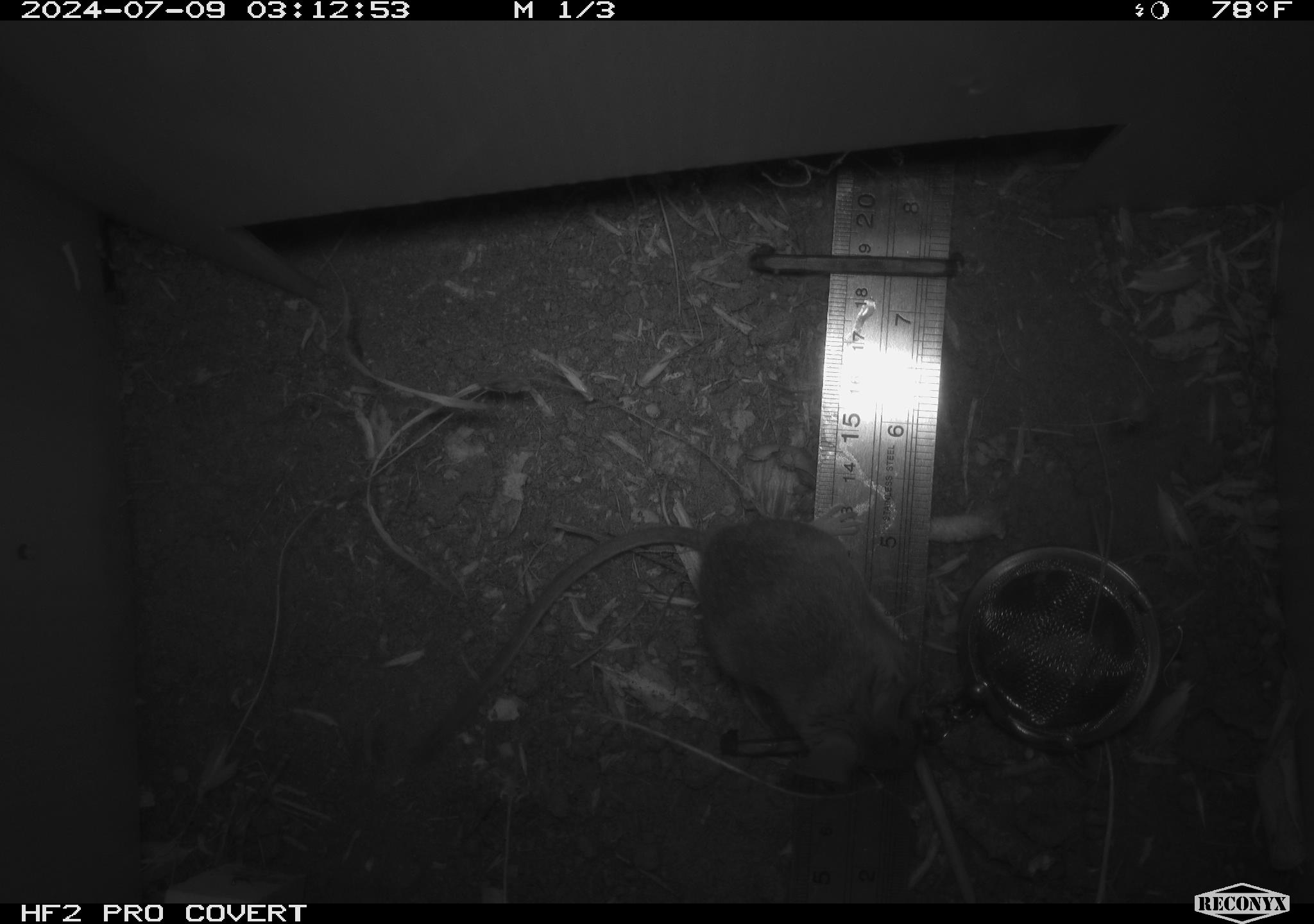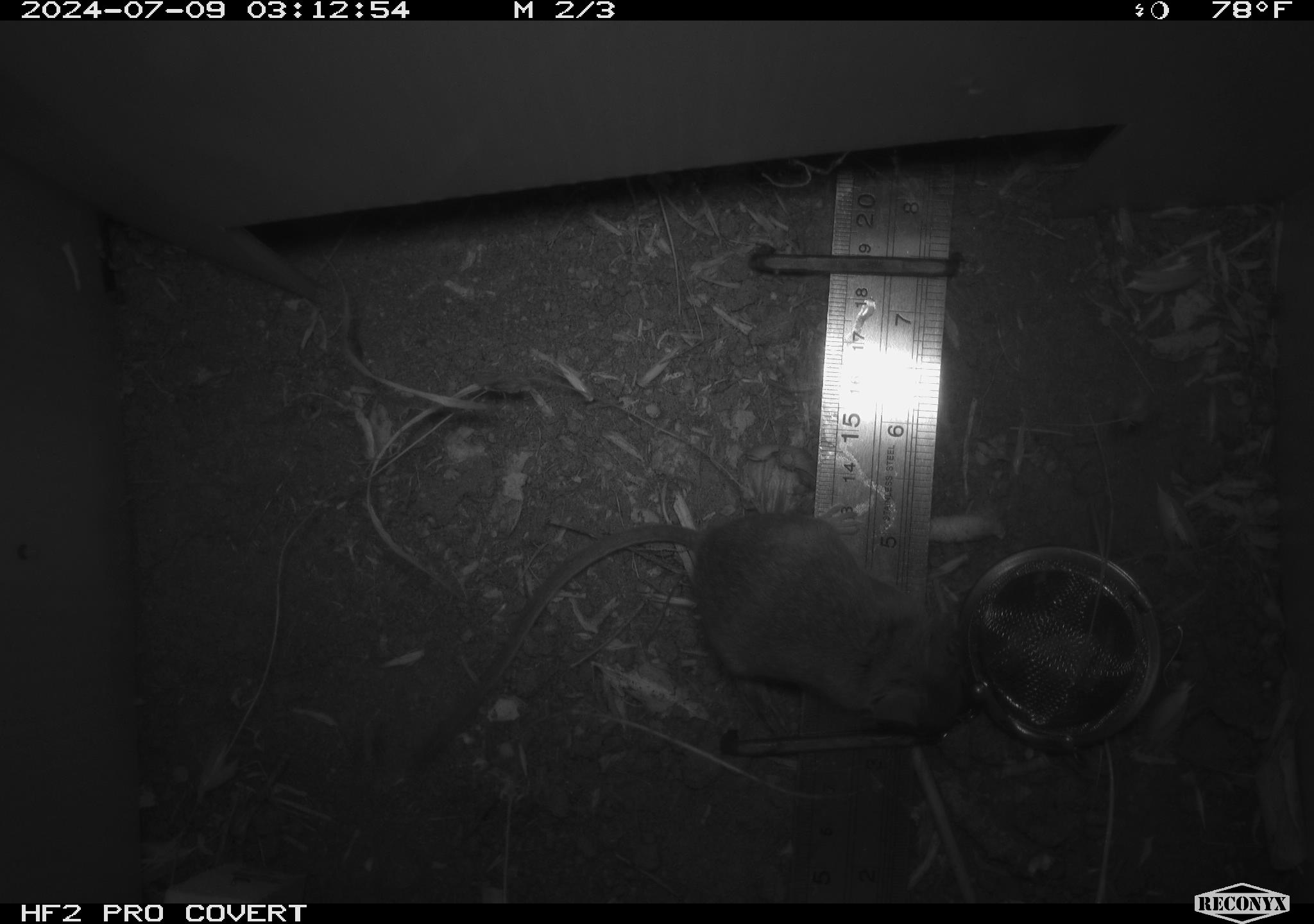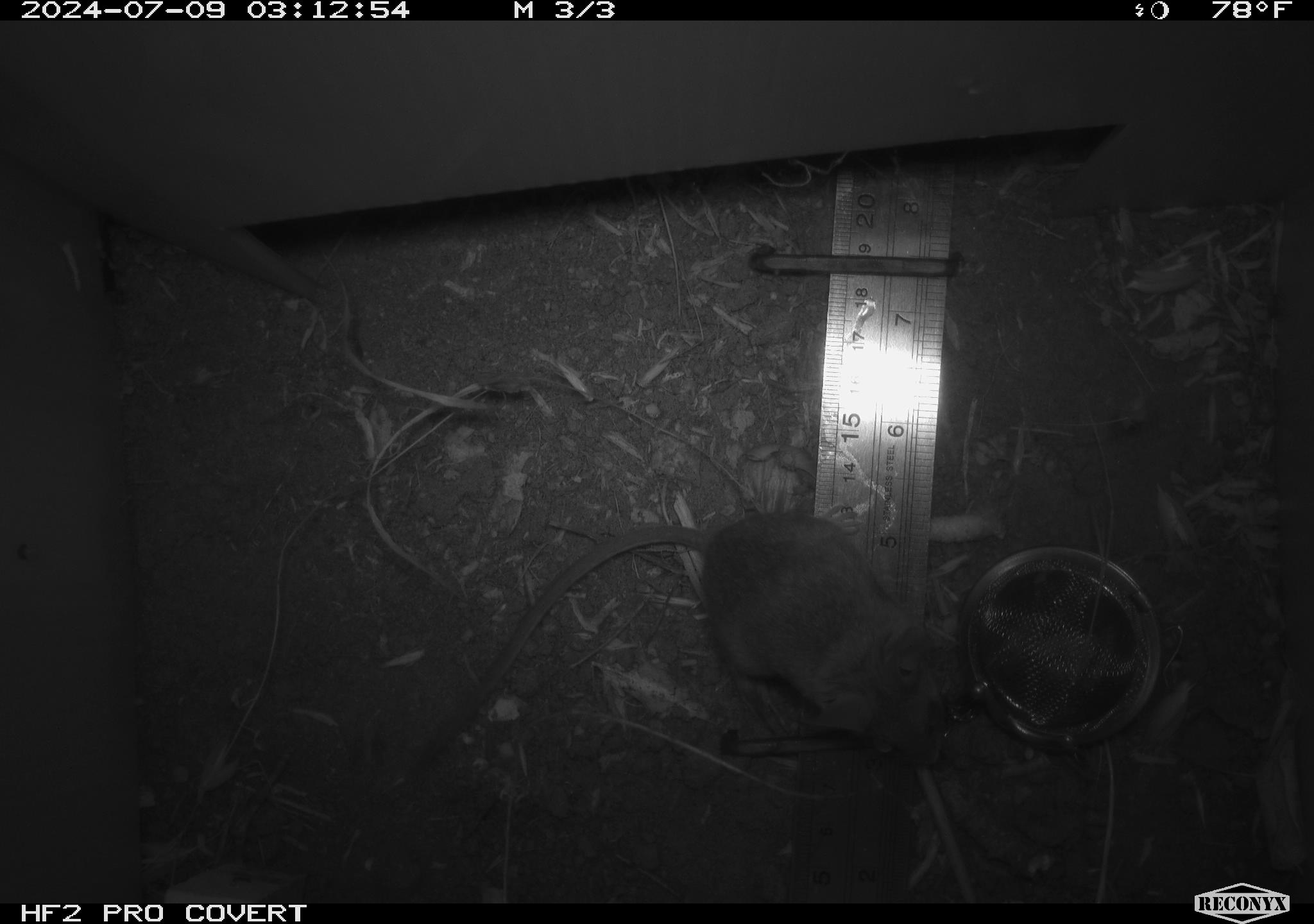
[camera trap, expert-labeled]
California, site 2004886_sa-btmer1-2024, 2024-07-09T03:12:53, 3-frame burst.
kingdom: Animalia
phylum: Chordata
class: Mammalia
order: Rodentia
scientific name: Rodentia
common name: mouse species